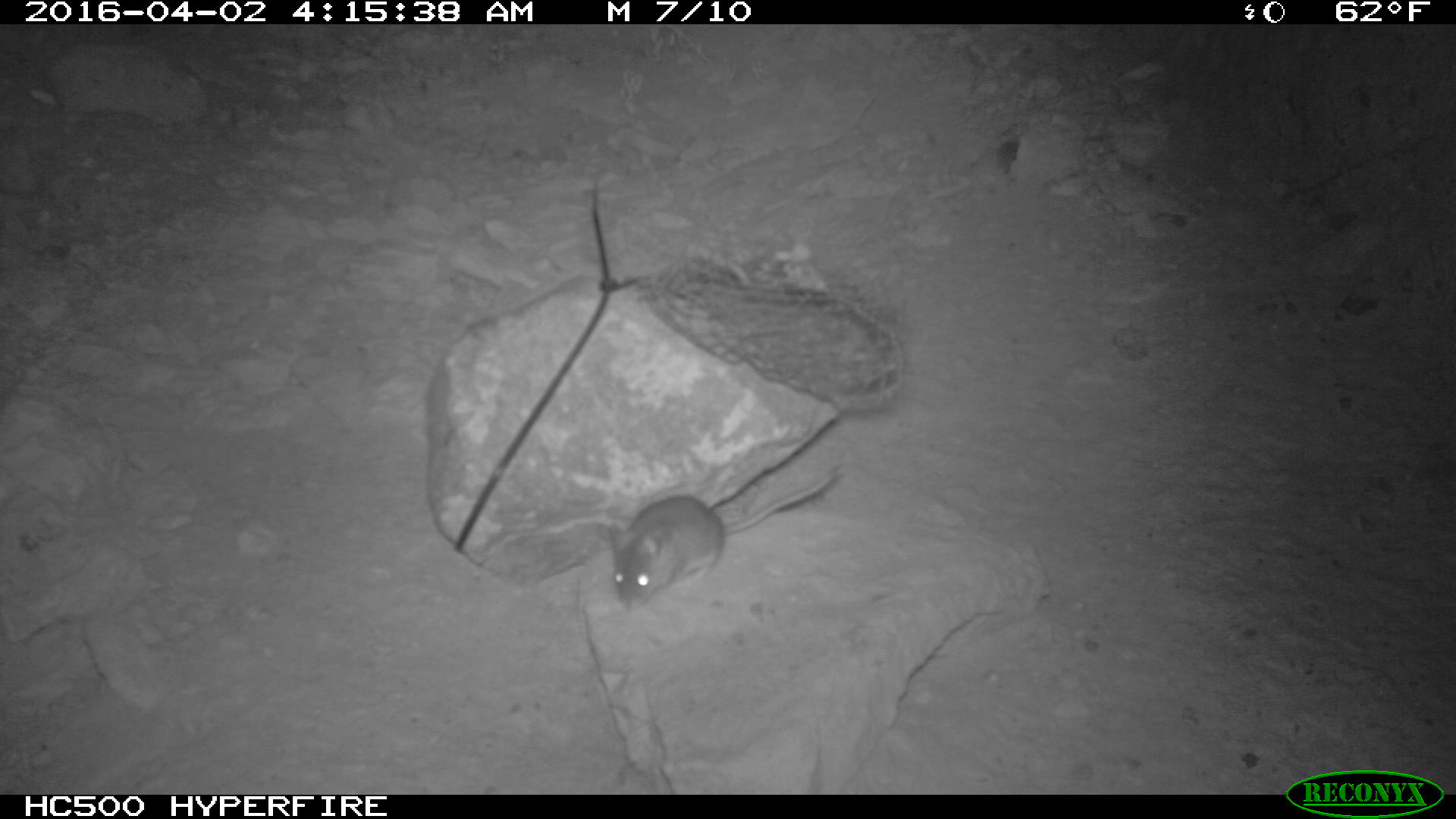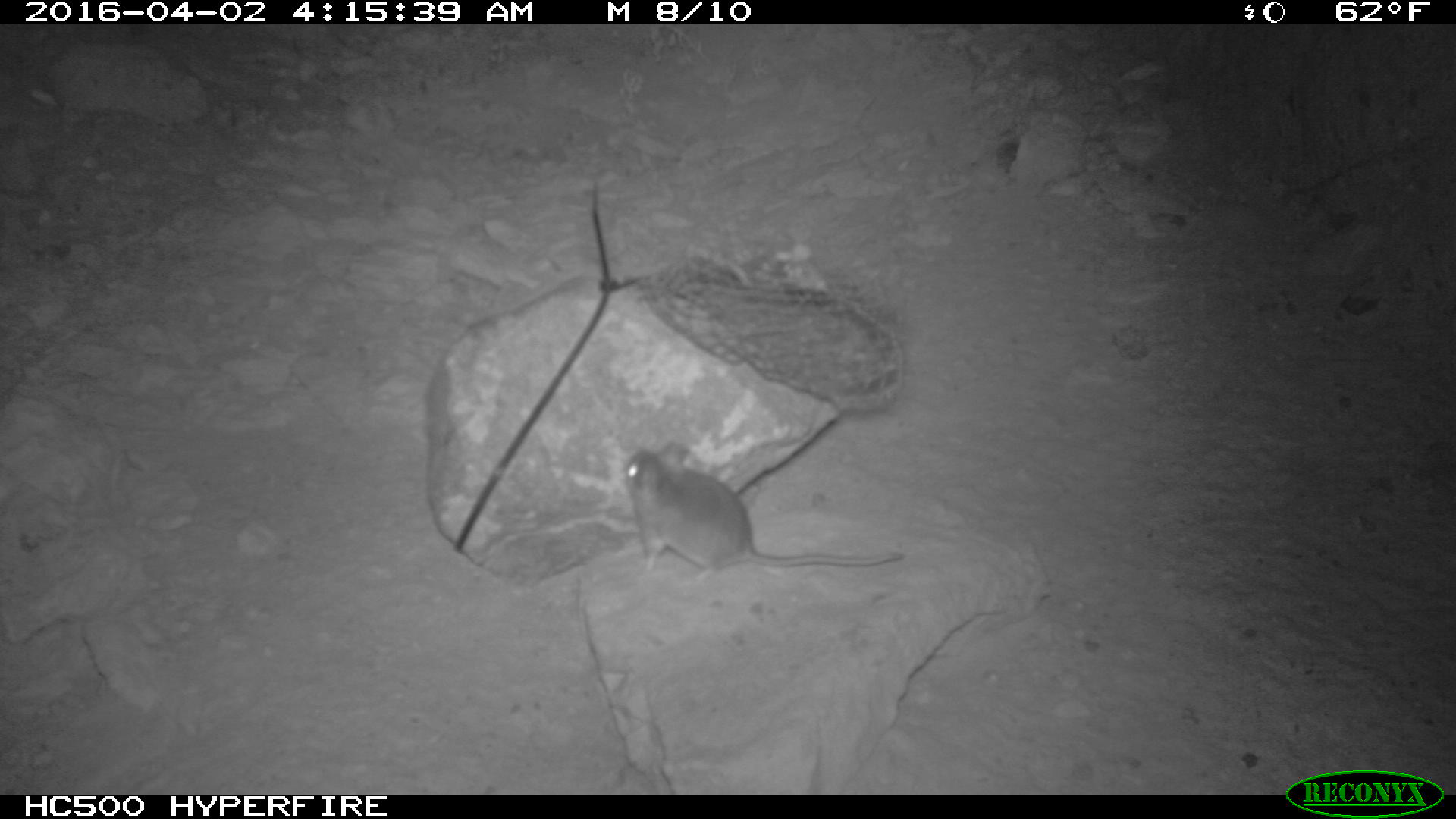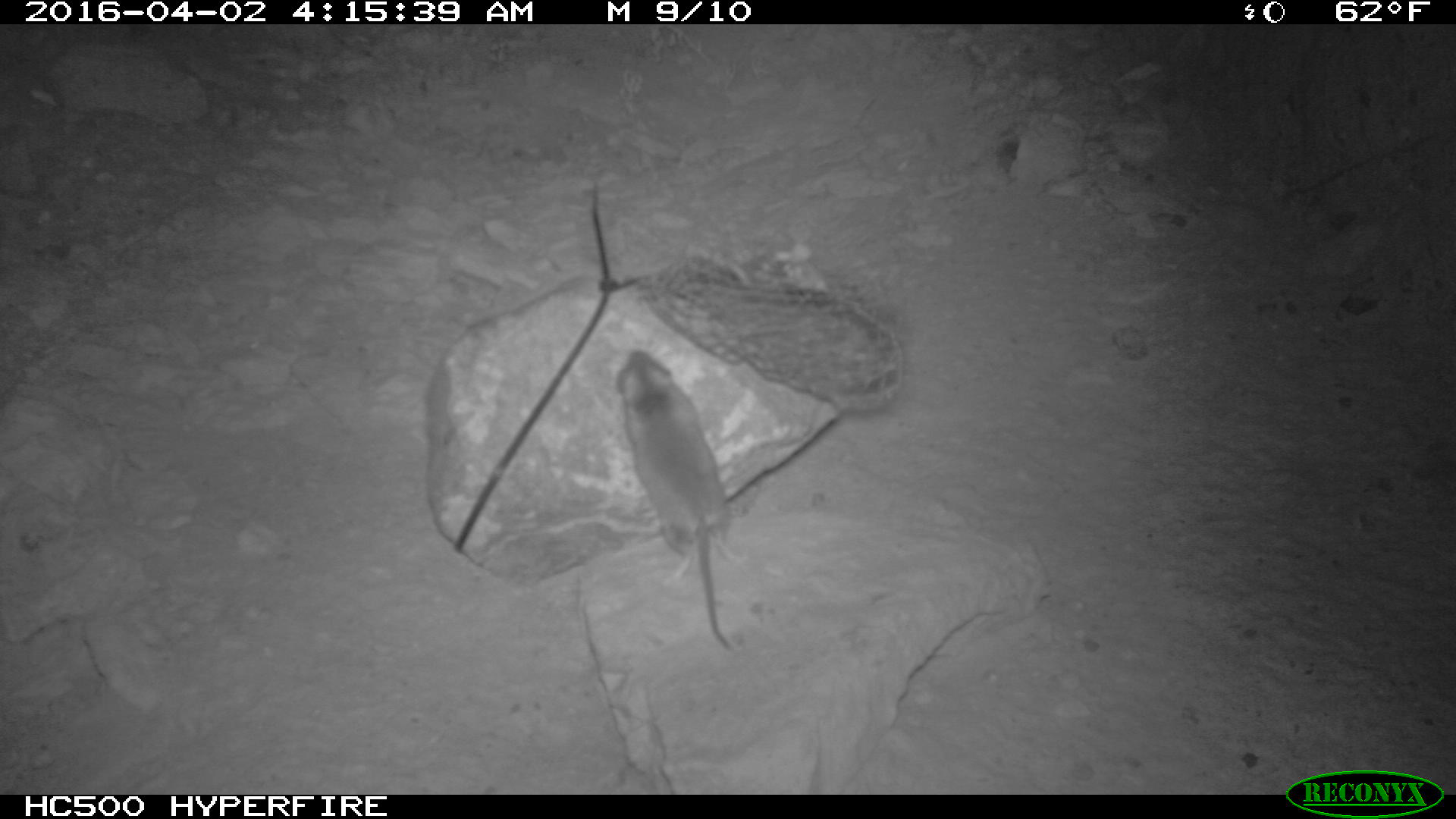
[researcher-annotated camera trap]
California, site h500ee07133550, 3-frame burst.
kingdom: Animalia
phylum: Chordata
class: Mammalia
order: Rodentia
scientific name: Rodentia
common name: rodent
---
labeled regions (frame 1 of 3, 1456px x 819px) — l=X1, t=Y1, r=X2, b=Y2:
rodent: l=607, t=457, r=845, b=607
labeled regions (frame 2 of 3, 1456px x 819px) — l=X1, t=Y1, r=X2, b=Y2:
rodent: l=624, t=443, r=904, b=587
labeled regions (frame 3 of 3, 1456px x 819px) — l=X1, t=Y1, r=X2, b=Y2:
rodent: l=614, t=349, r=732, b=651